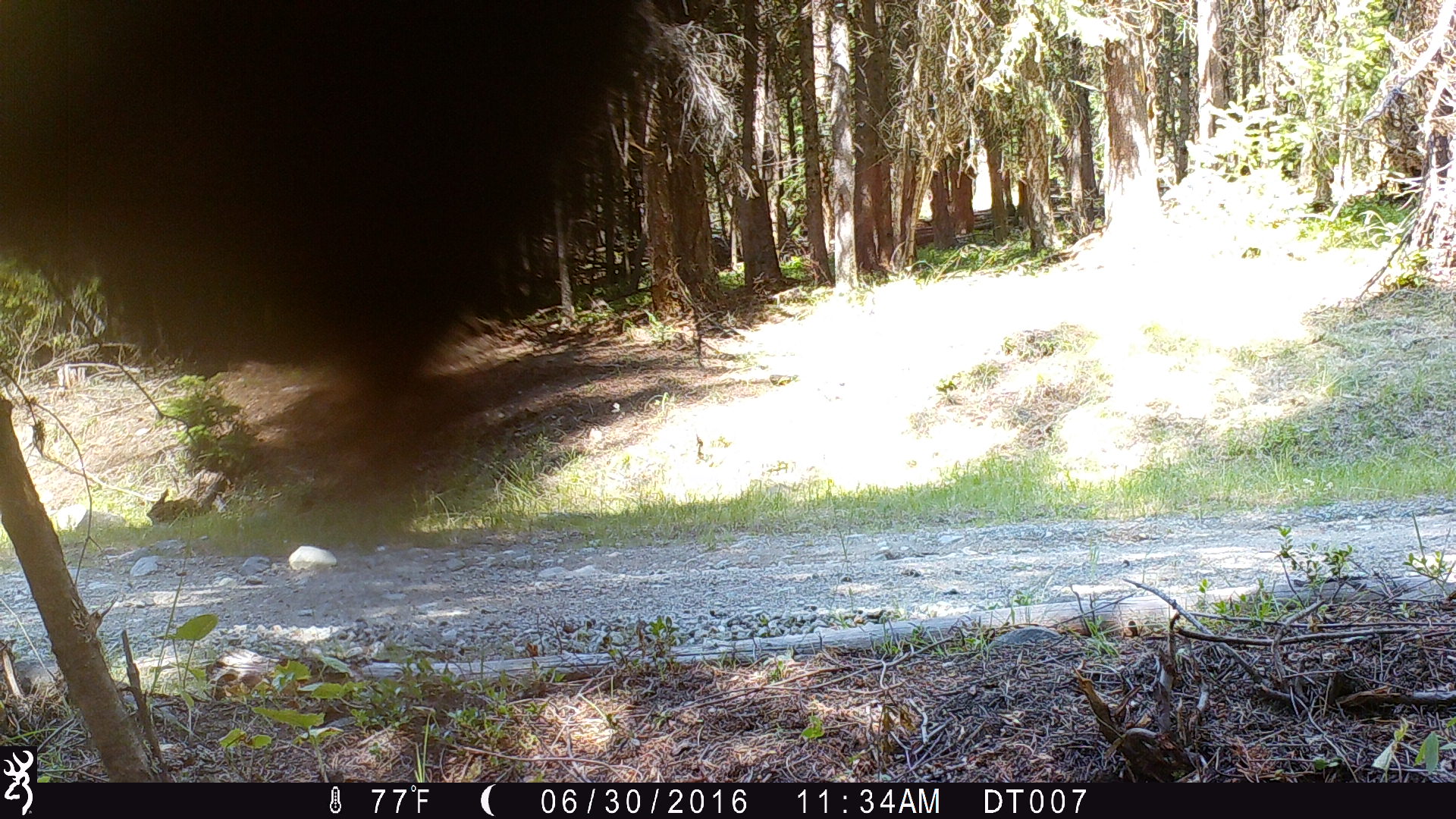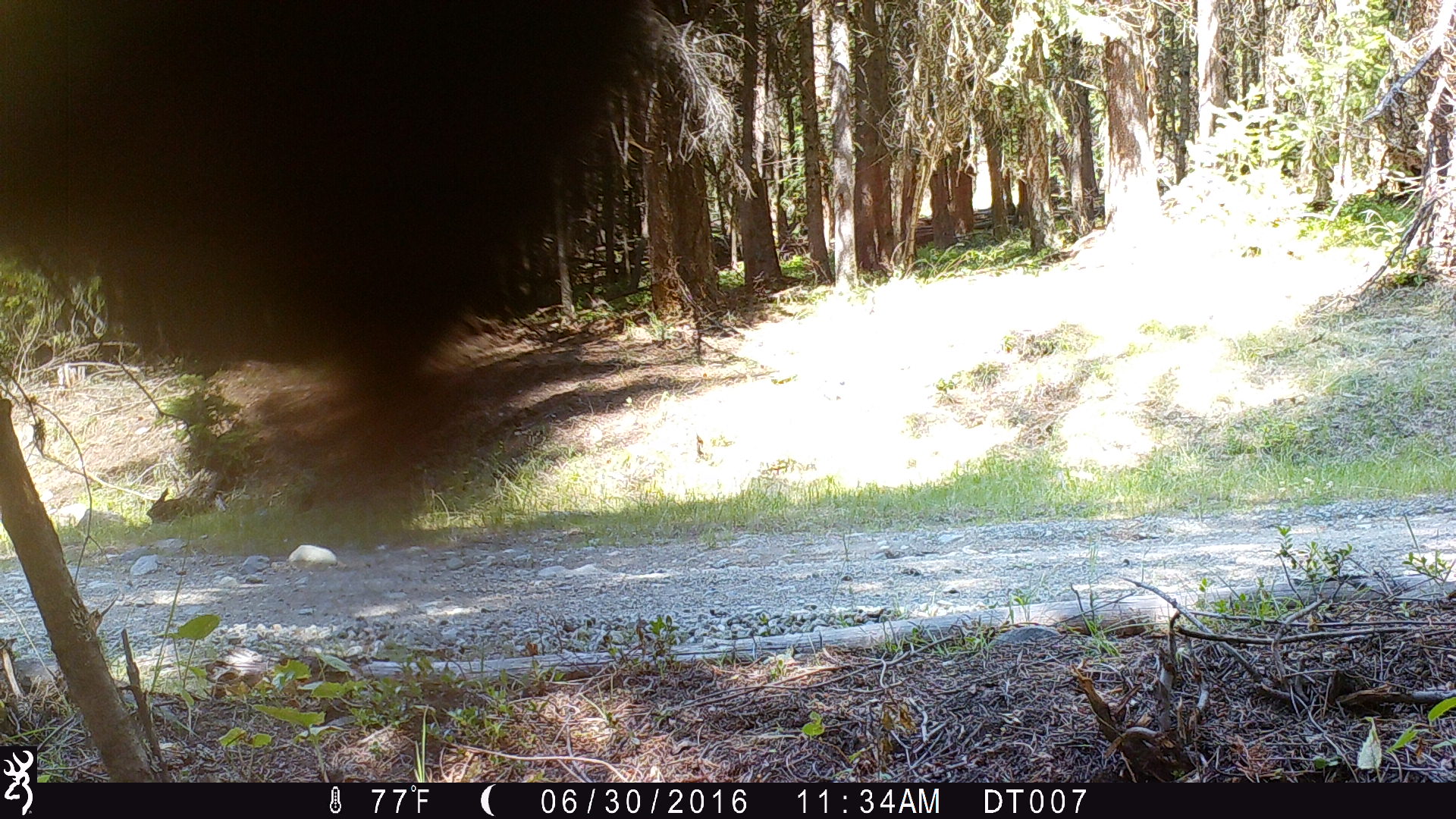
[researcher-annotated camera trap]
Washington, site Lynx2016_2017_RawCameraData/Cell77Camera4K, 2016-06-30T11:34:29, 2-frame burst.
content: unidentified animal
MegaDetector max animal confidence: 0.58